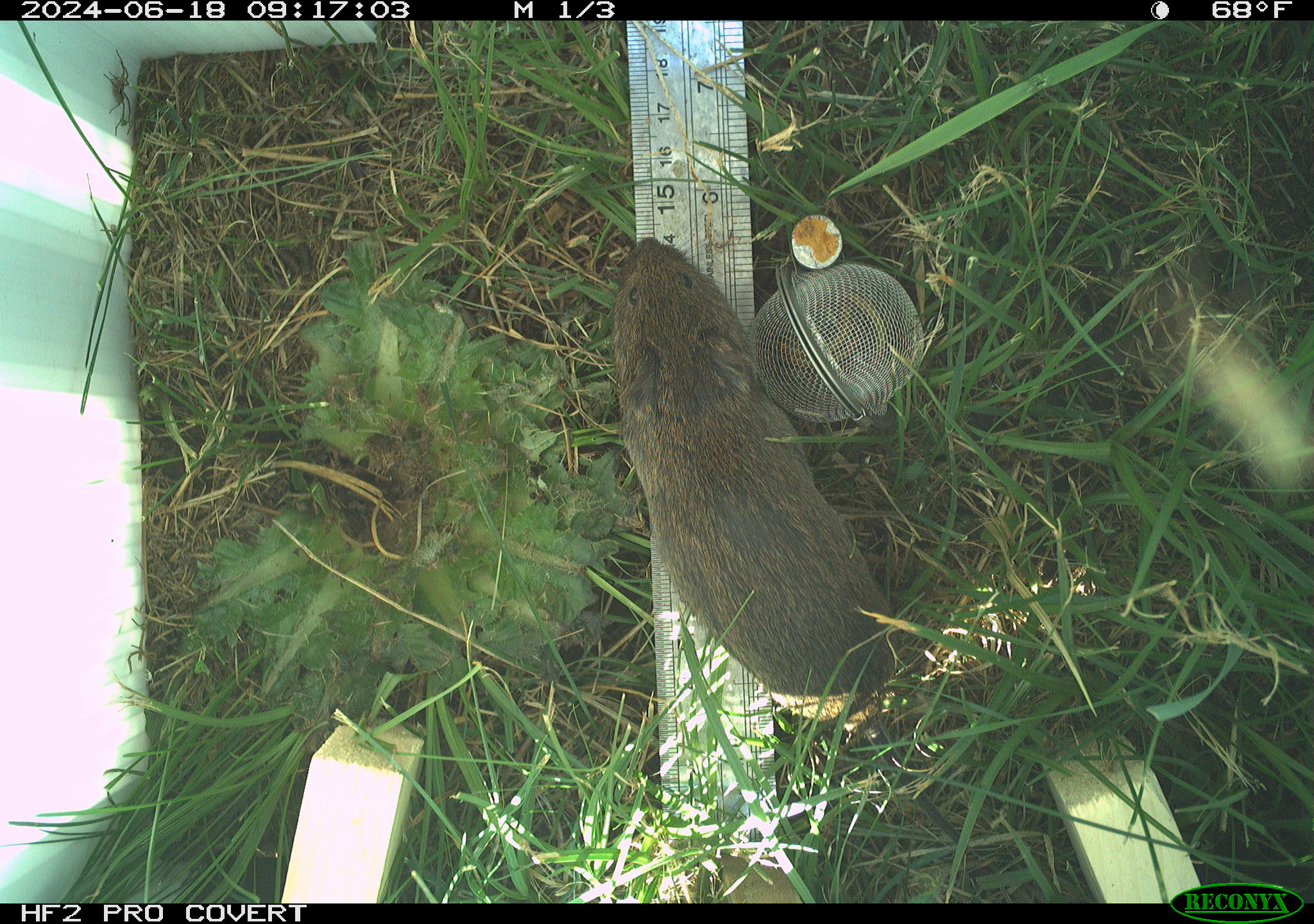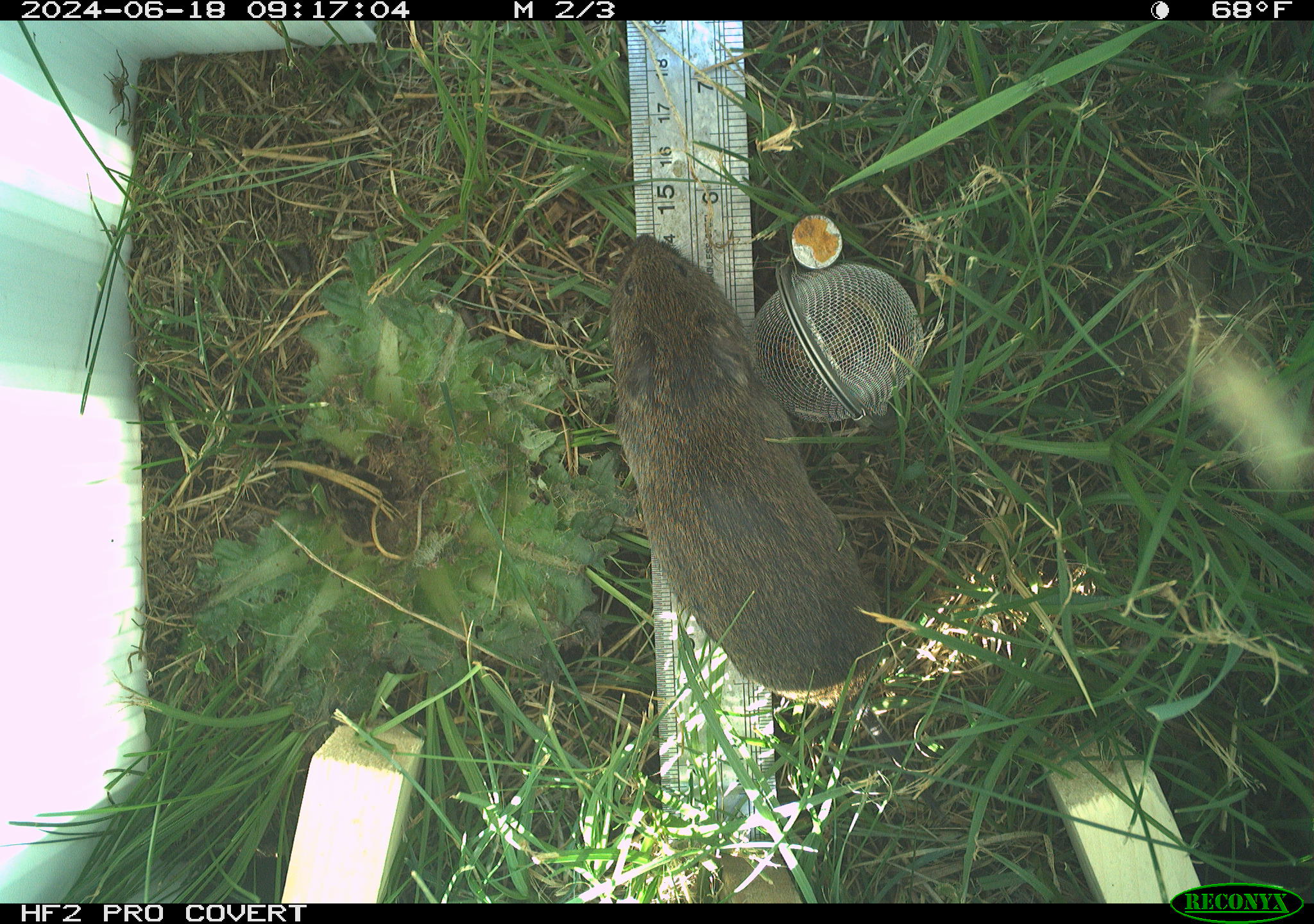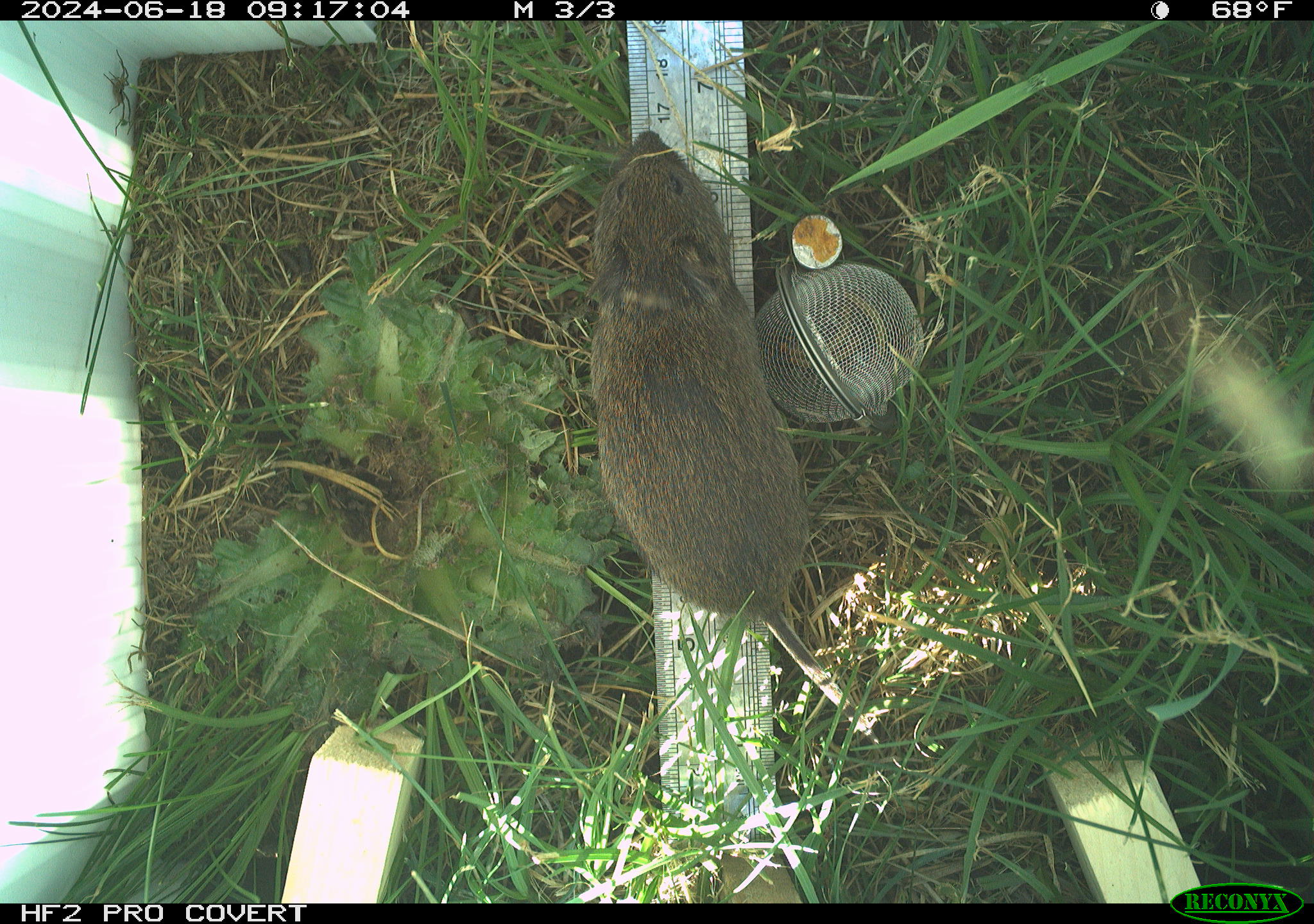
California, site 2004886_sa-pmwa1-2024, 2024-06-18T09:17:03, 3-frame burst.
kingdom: Animalia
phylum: Chordata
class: Mammalia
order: Rodentia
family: Cricetidae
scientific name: Arvicolinae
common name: voles, lemmings, and muskrats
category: arvicolinae subfamily